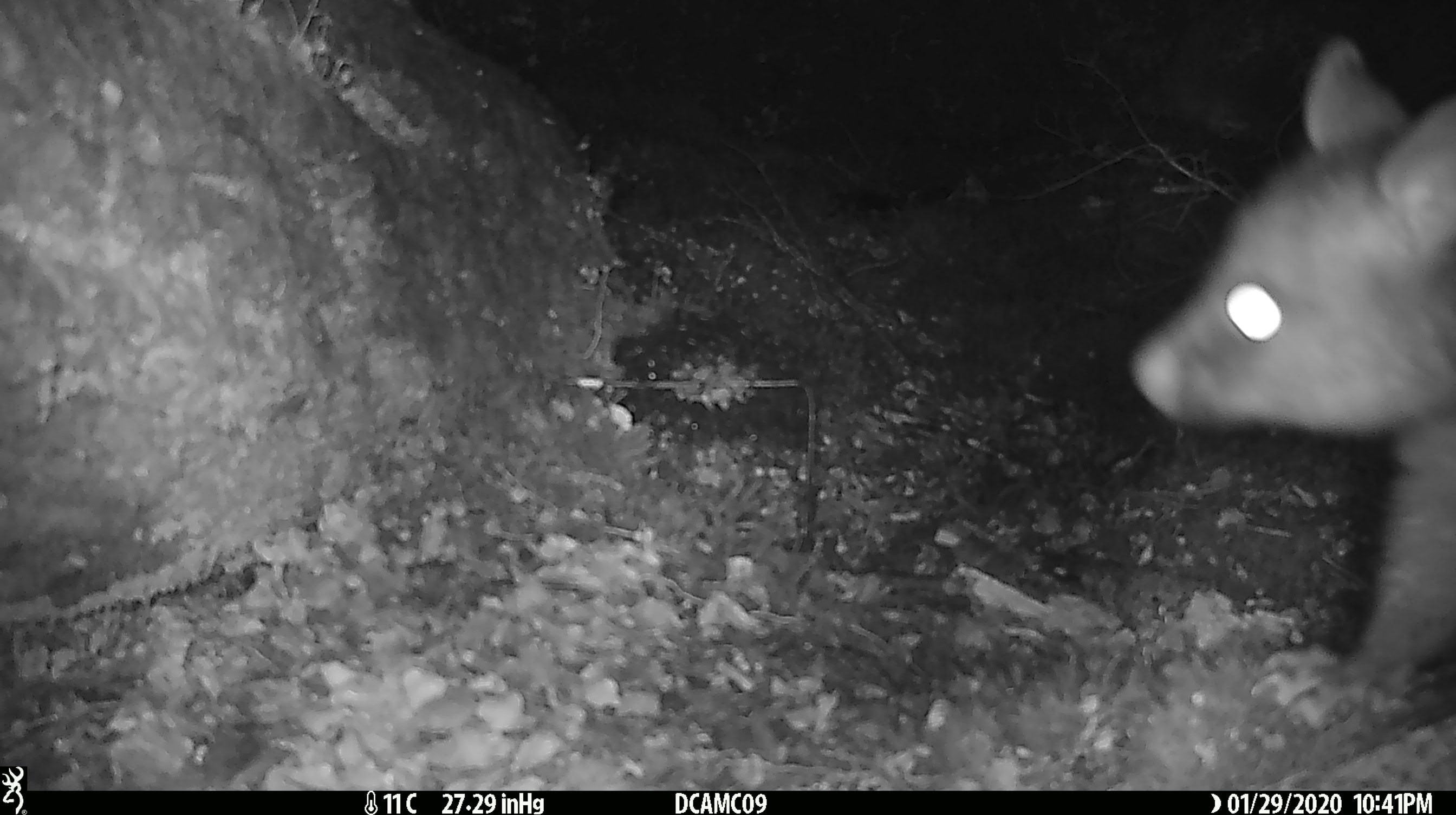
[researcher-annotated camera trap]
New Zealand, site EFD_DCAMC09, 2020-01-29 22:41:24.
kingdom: Animalia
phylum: Chordata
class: Mammalia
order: Diprotodontia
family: Phalangeridae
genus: Trichosurus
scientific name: Trichosurus vulpecula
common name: common brushtail possum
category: possum